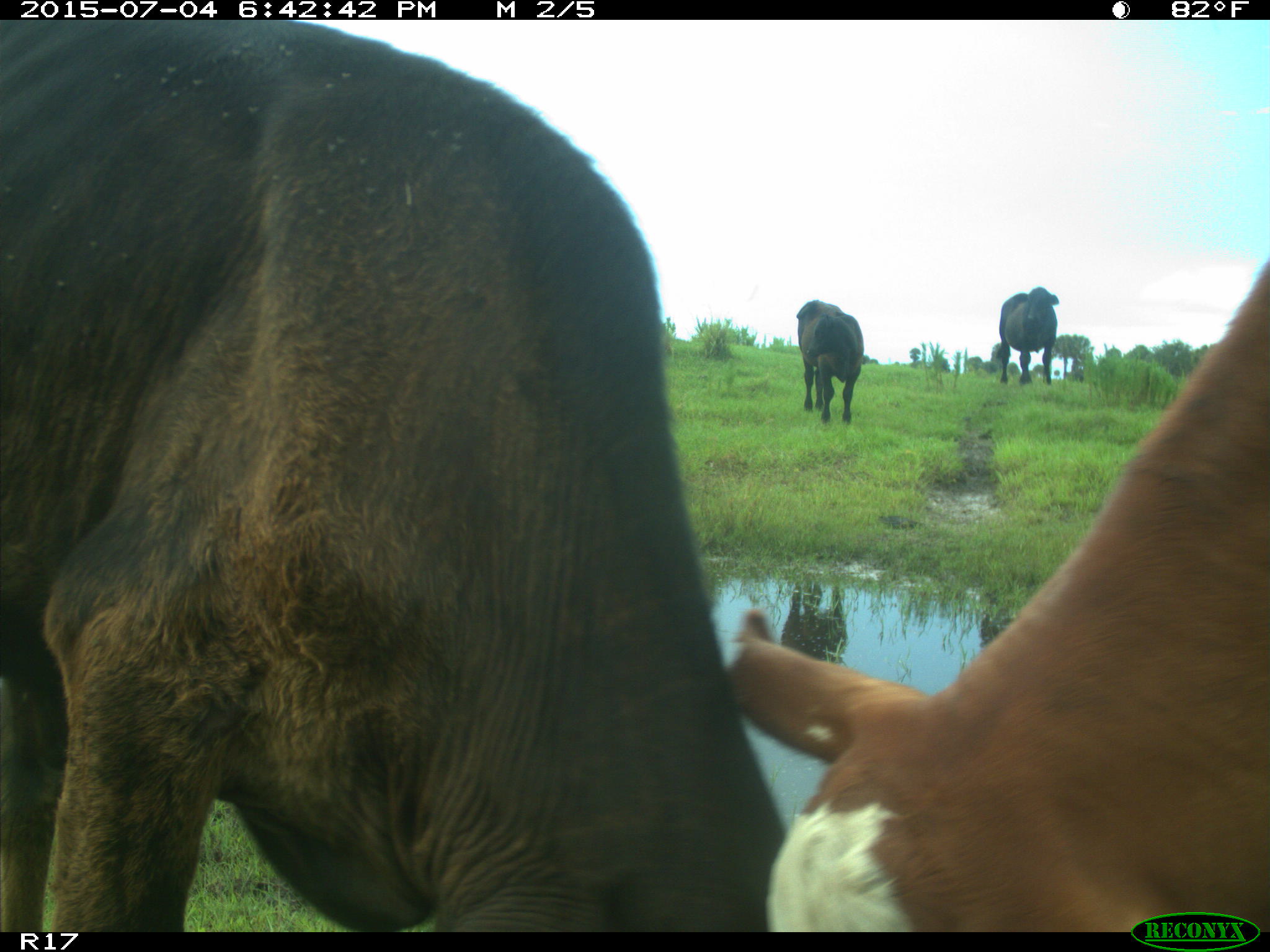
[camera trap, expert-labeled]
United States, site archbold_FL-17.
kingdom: Animalia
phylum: Chordata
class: Mammalia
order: Artiodactyla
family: Bovidae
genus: Bos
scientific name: Bos taurus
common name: domestic cow